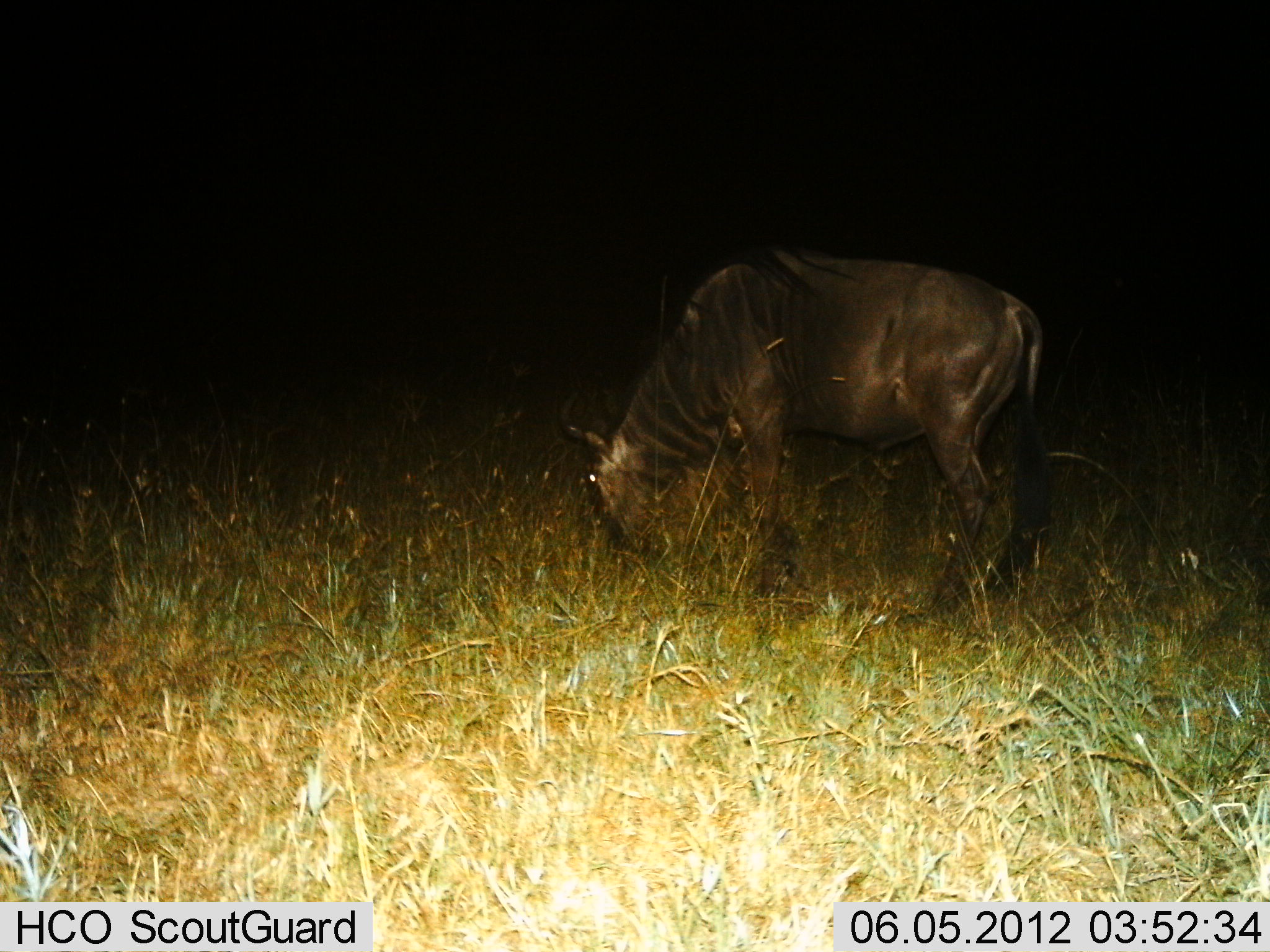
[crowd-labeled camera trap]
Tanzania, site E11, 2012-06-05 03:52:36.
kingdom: Animalia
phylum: Chordata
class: Mammalia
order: Artiodactyla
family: Bovidae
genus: Connochaetes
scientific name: Connochaetes taurinus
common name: blue wildebeest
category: wildebeest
Wildebeest (blue wildebeest) (Connochaetes taurinus), count 1. Behavior (volunteer vote fractions): standing 30%, resting 0%, moving 0%, interacting 0%. Young present (vote fraction): 0%. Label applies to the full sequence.